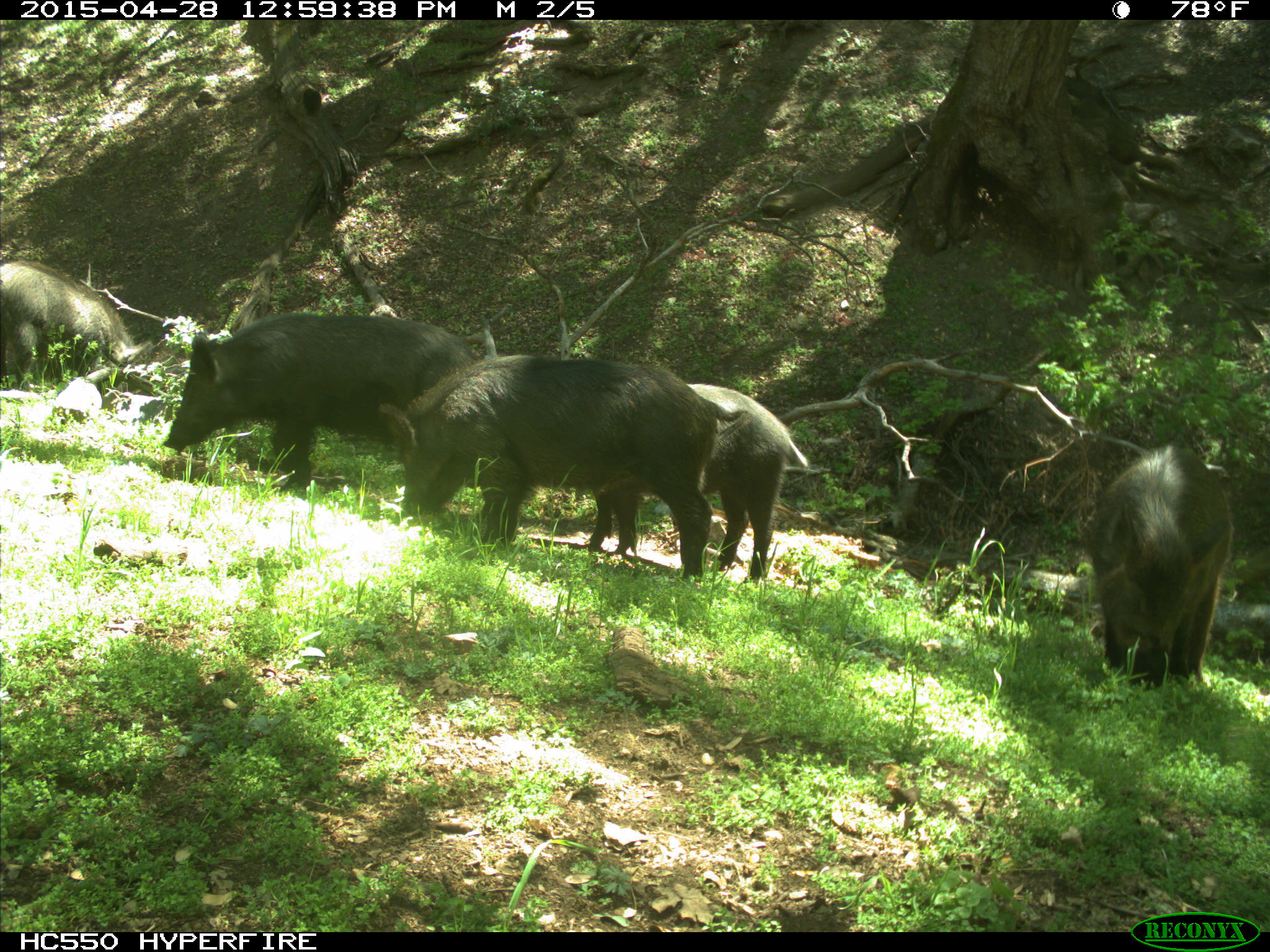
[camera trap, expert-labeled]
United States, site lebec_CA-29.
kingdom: Animalia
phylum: Chordata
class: Mammalia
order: Artiodactyla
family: Suidae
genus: Sus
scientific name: Sus scrofa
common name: wild boar